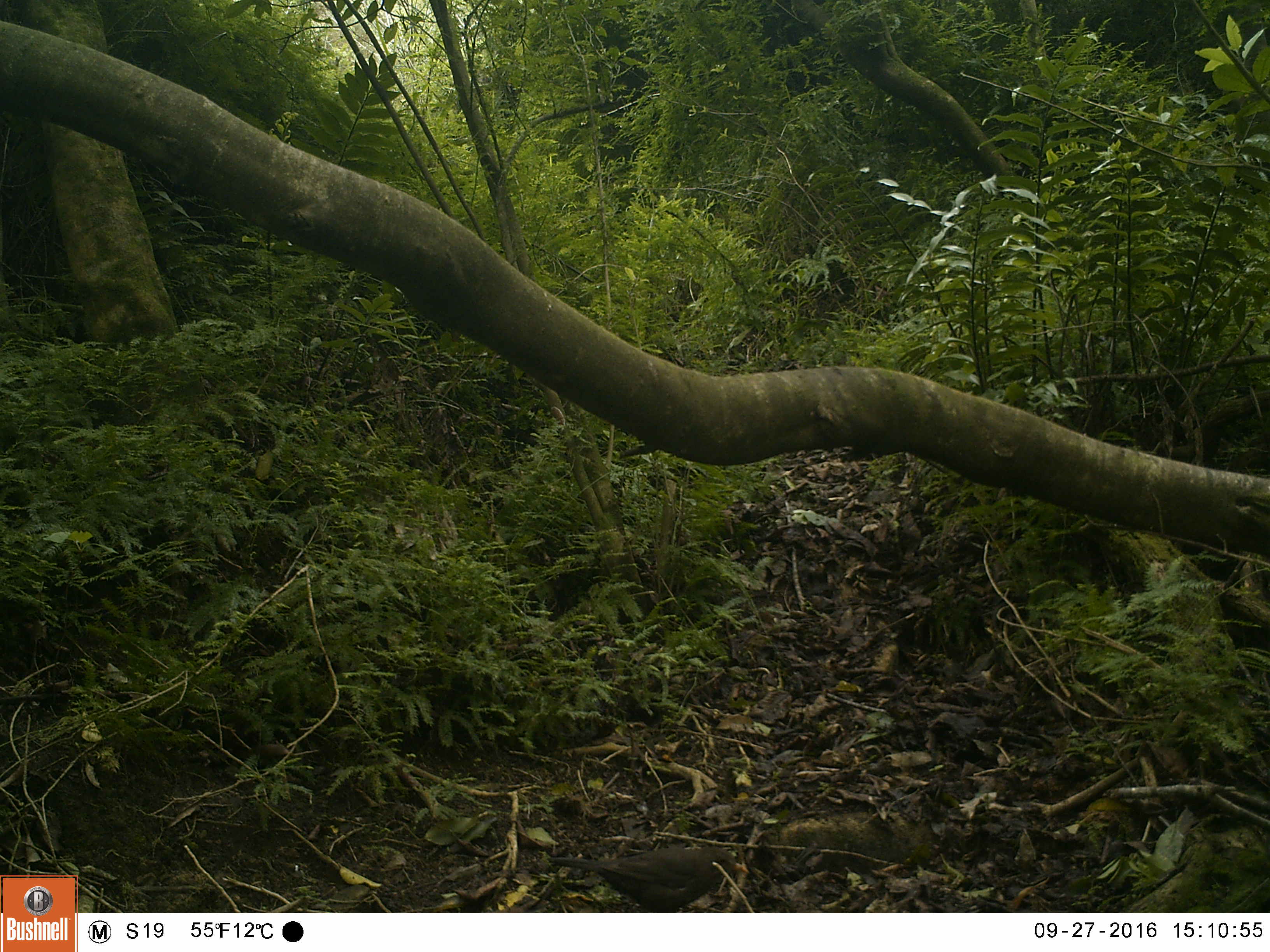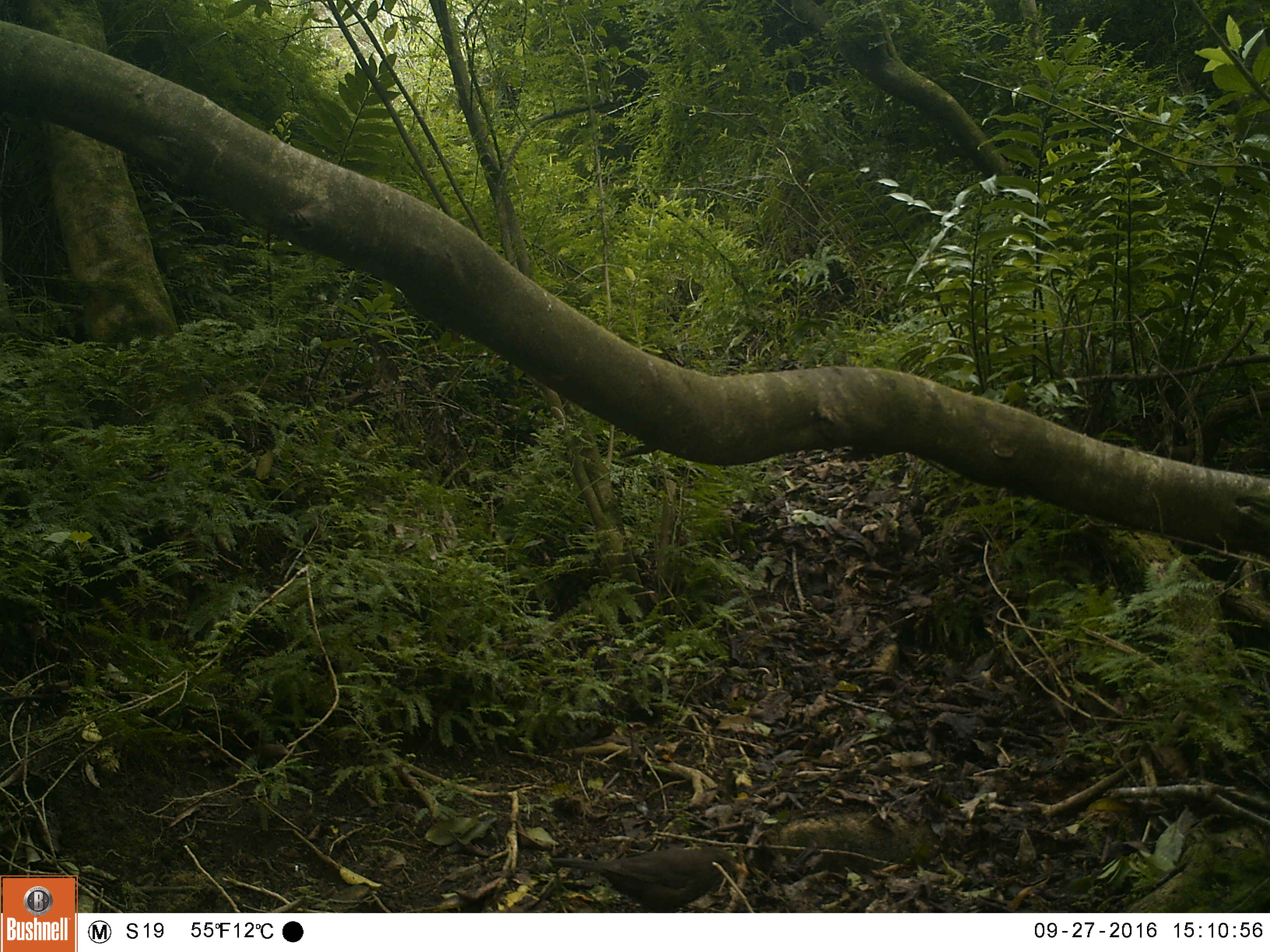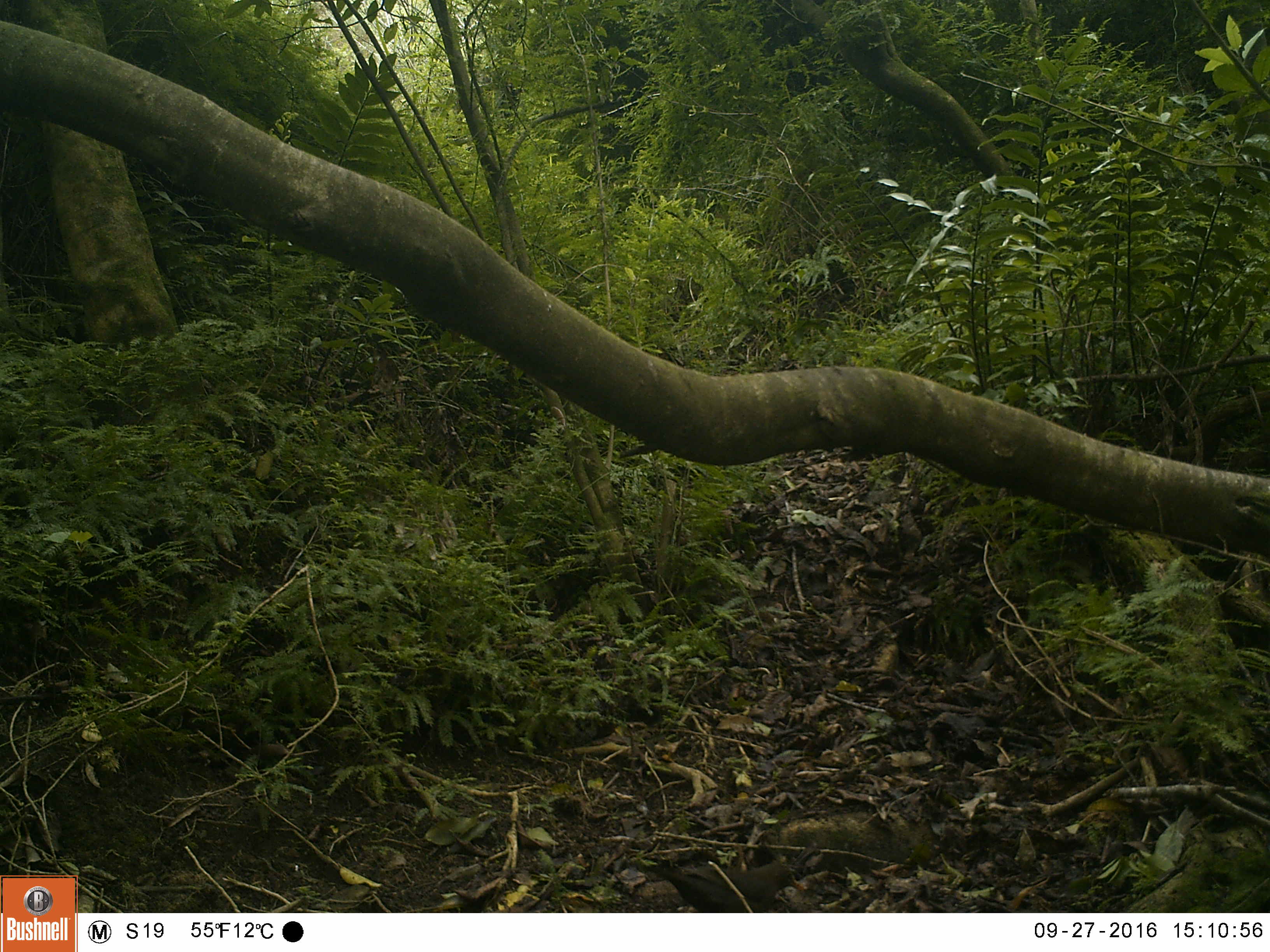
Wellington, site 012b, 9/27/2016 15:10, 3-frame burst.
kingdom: Animalia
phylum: Chordata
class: Aves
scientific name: Aves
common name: bird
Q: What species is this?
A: Bird (Aves).